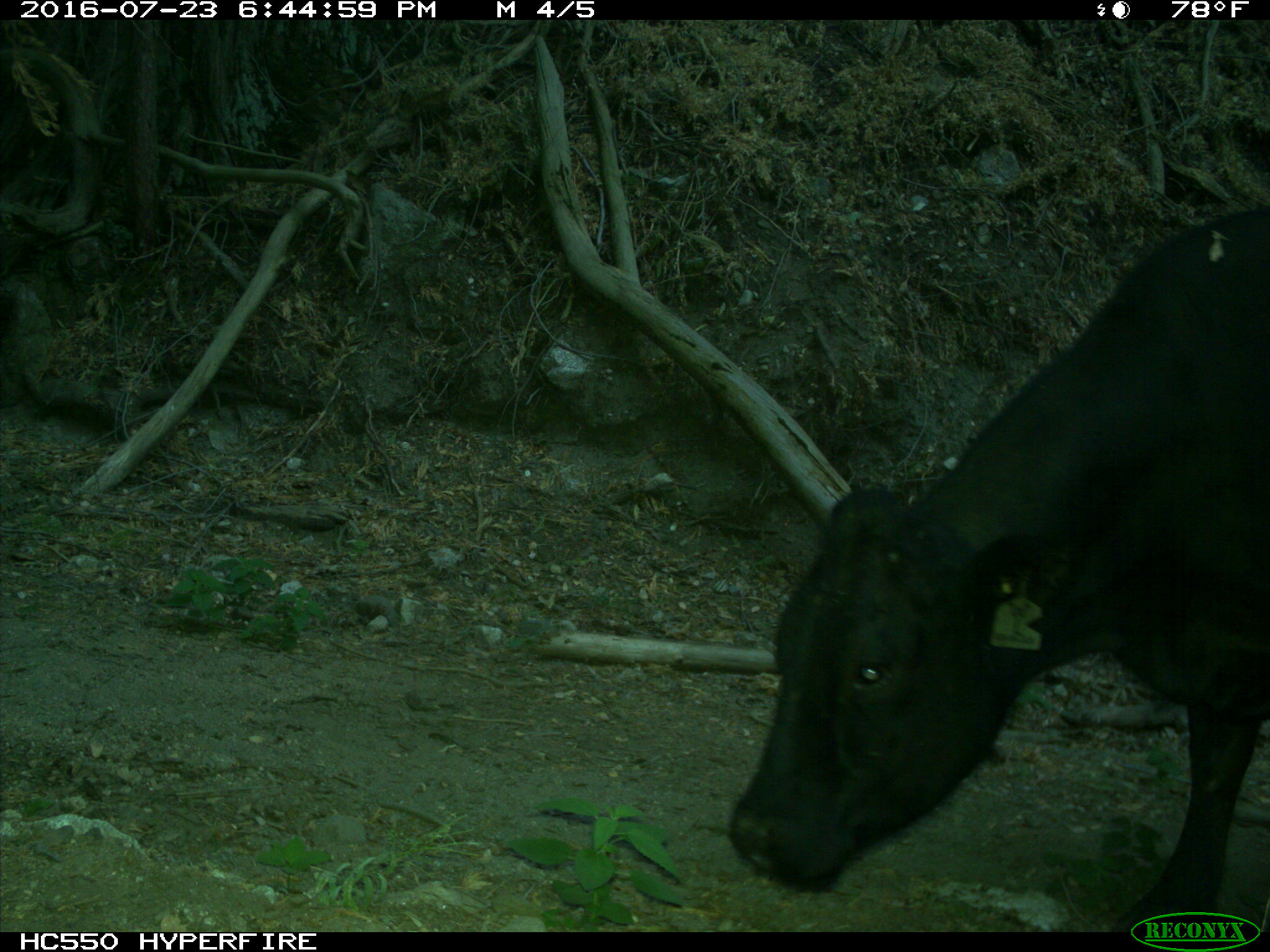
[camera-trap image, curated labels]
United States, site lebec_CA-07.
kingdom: Animalia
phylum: Chordata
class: Mammalia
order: Artiodactyla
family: Bovidae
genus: Bos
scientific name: Bos taurus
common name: domestic cow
Bos taurus (domestic cow).